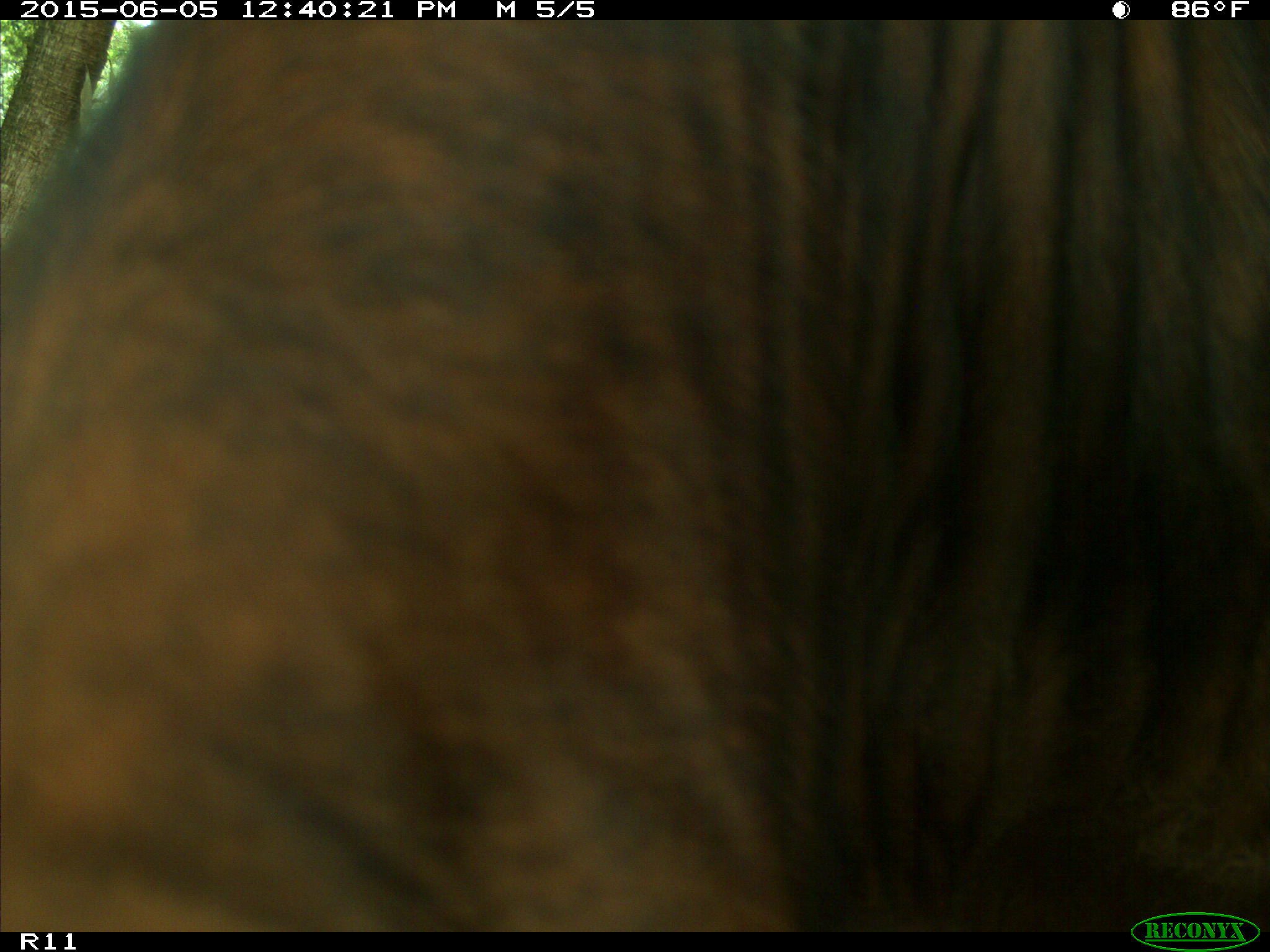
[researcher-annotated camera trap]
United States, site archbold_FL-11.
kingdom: Animalia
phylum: Chordata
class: Mammalia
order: Artiodactyla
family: Bovidae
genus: Bos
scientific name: Bos taurus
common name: domestic cow